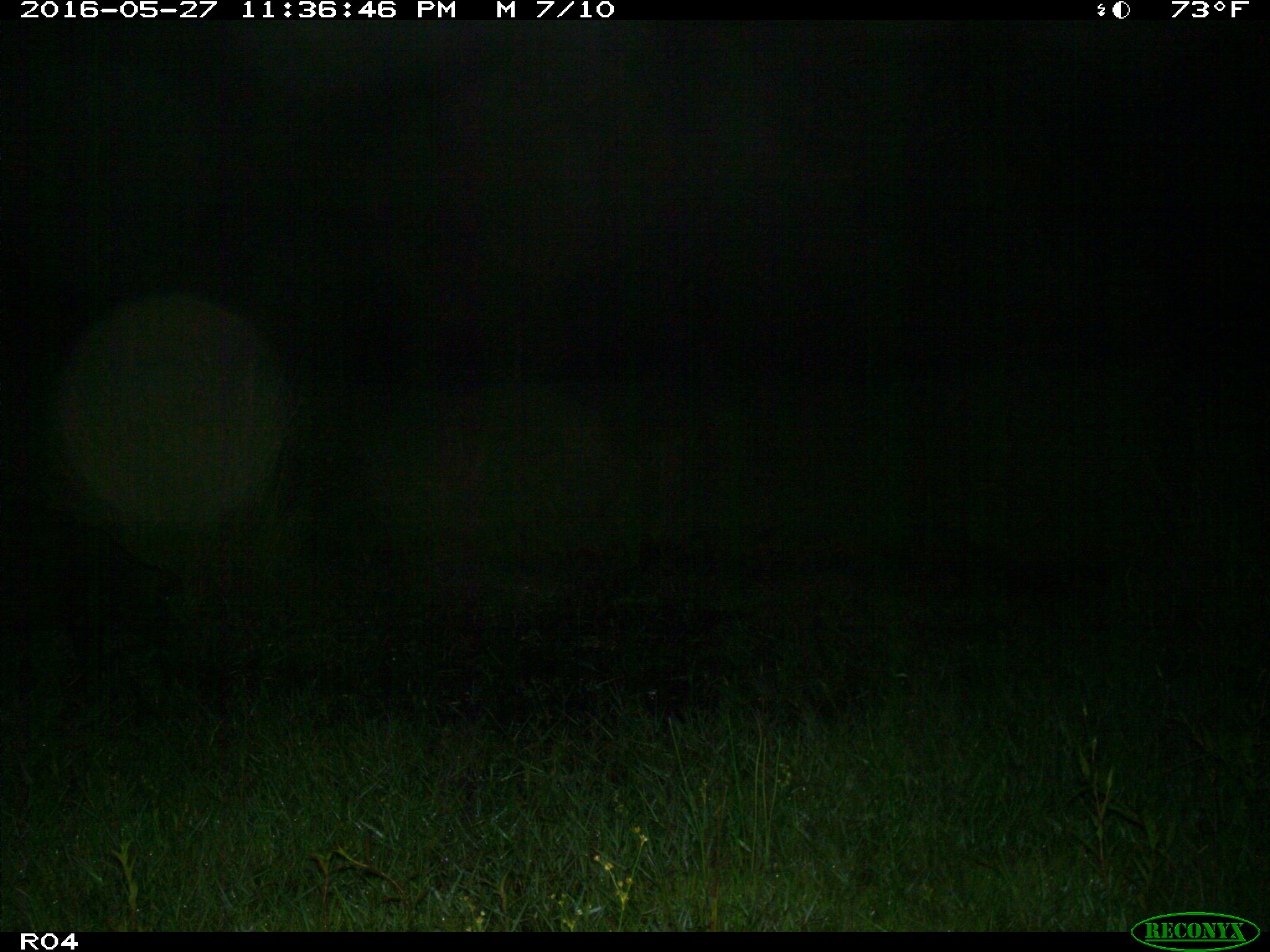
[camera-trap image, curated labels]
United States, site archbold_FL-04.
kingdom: Animalia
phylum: Chordata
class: Mammalia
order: Artiodactyla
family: Suidae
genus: Sus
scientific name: Sus scrofa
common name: wild boar